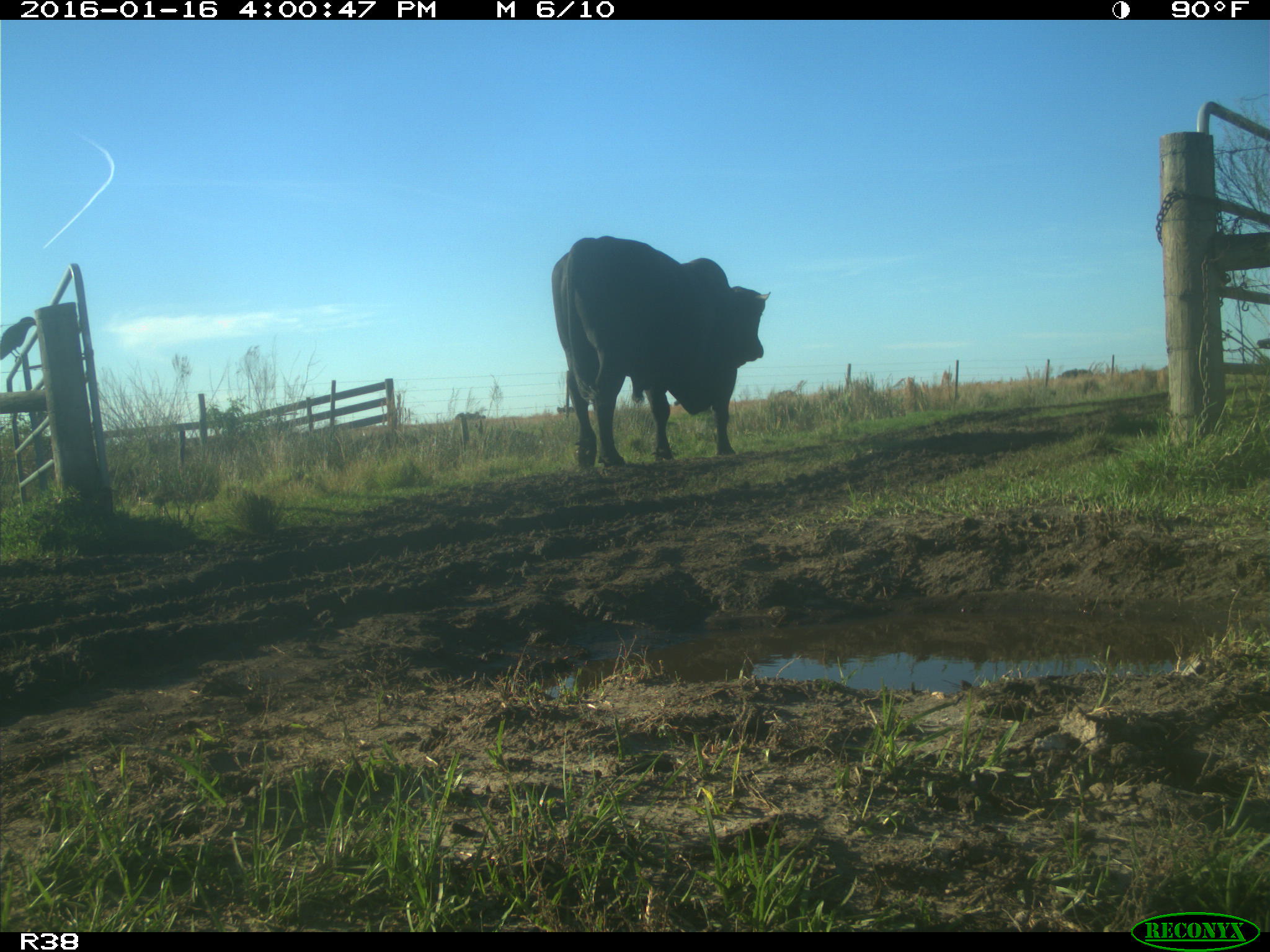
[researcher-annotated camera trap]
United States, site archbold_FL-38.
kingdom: Animalia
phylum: Chordata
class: Mammalia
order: Artiodactyla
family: Bovidae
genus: Bos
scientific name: Bos taurus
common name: domestic cow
Bos taurus (domestic cow).